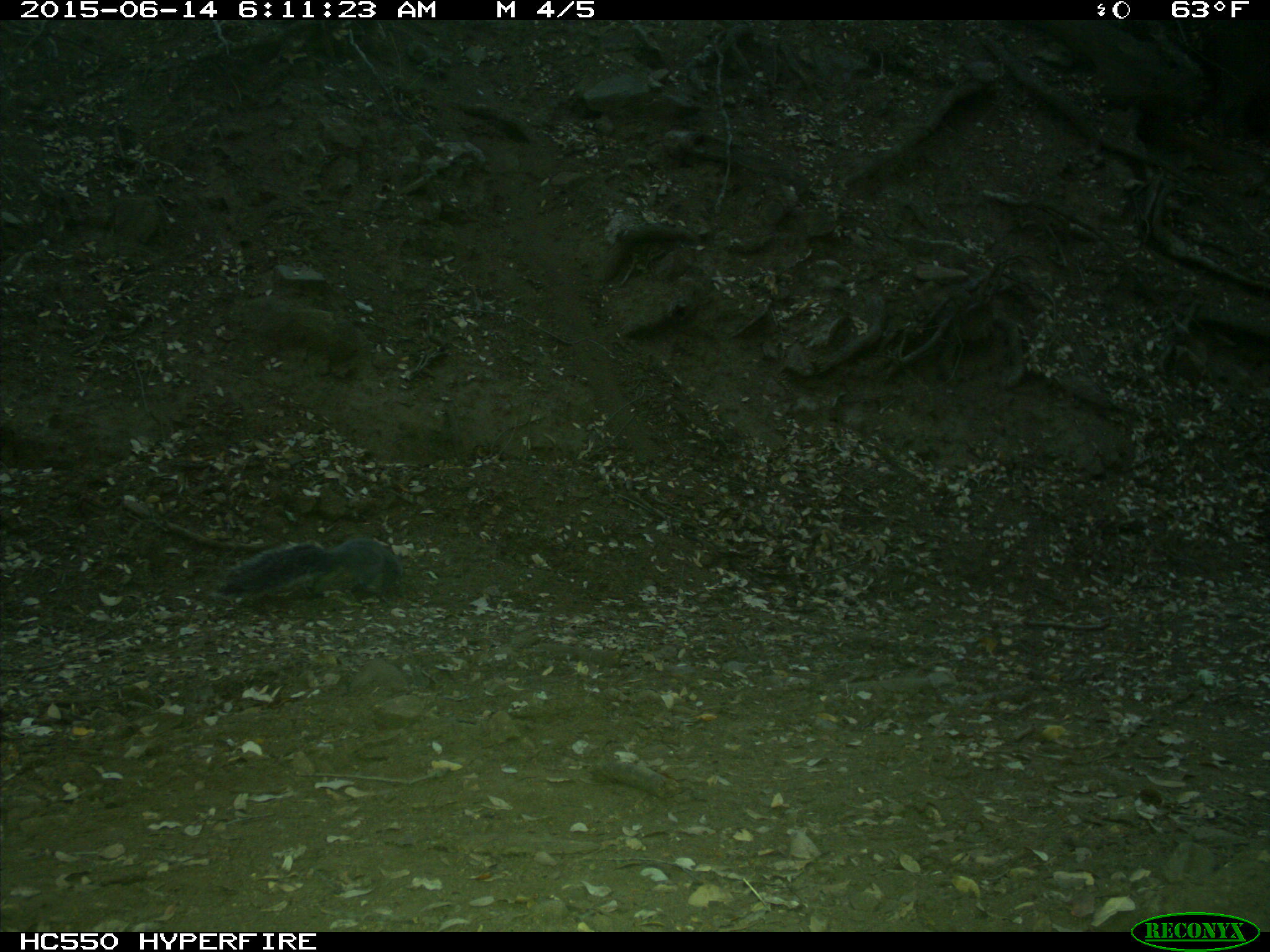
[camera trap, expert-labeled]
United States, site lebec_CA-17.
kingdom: Animalia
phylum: Chordata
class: Mammalia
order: Rodentia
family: Sciuridae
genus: Sciurus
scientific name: Sciurus carolinensis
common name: eastern gray squirrel